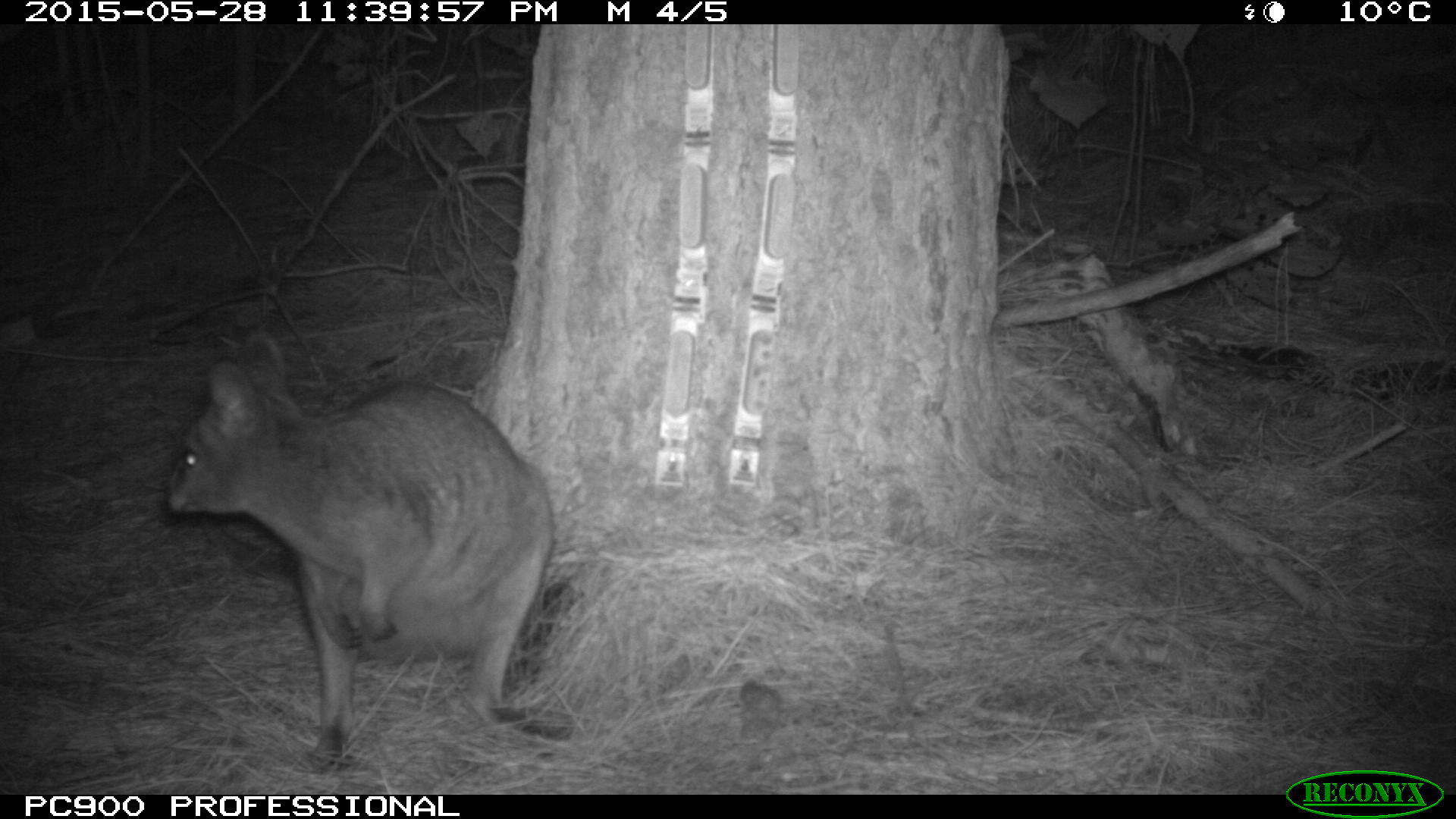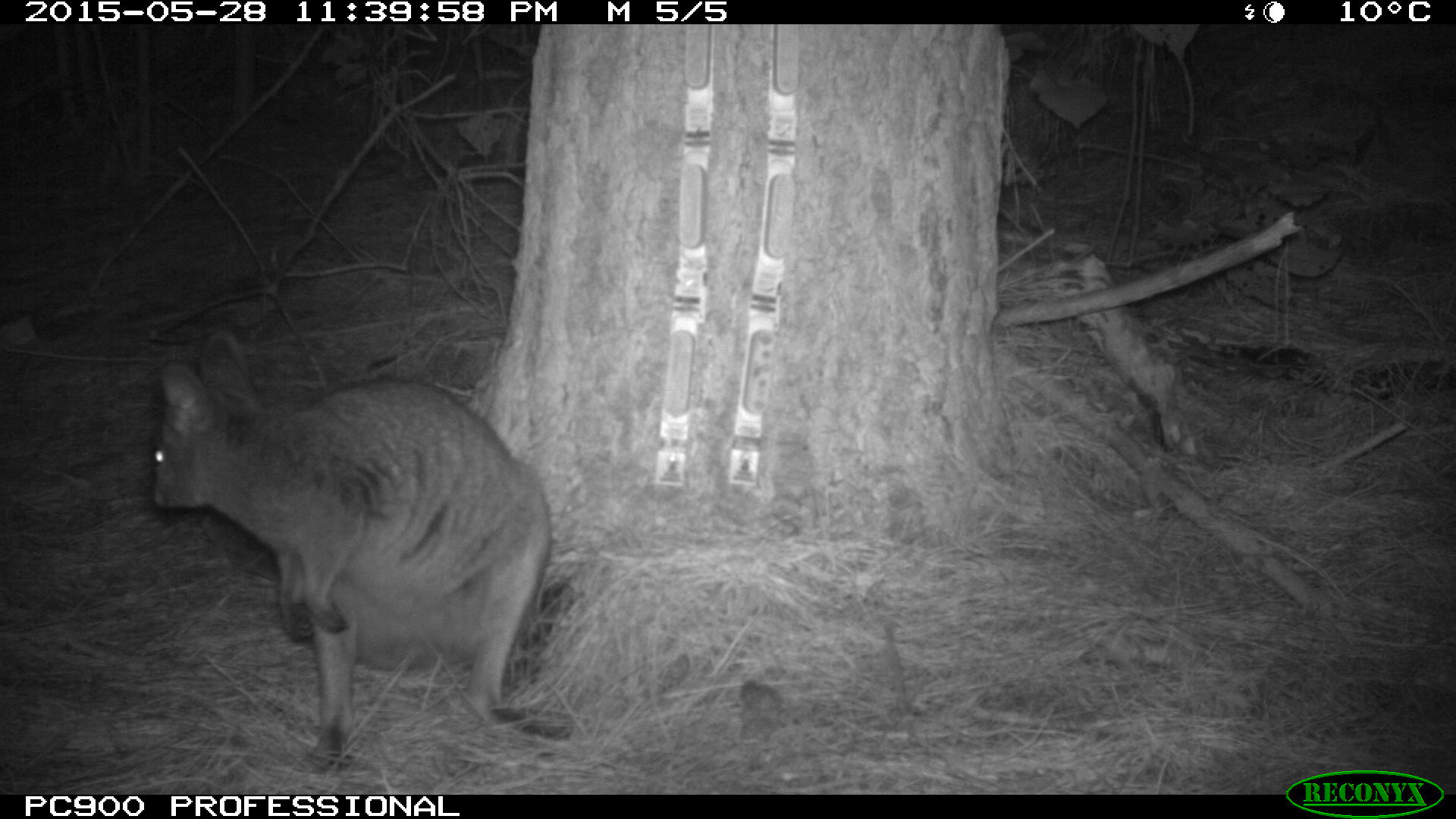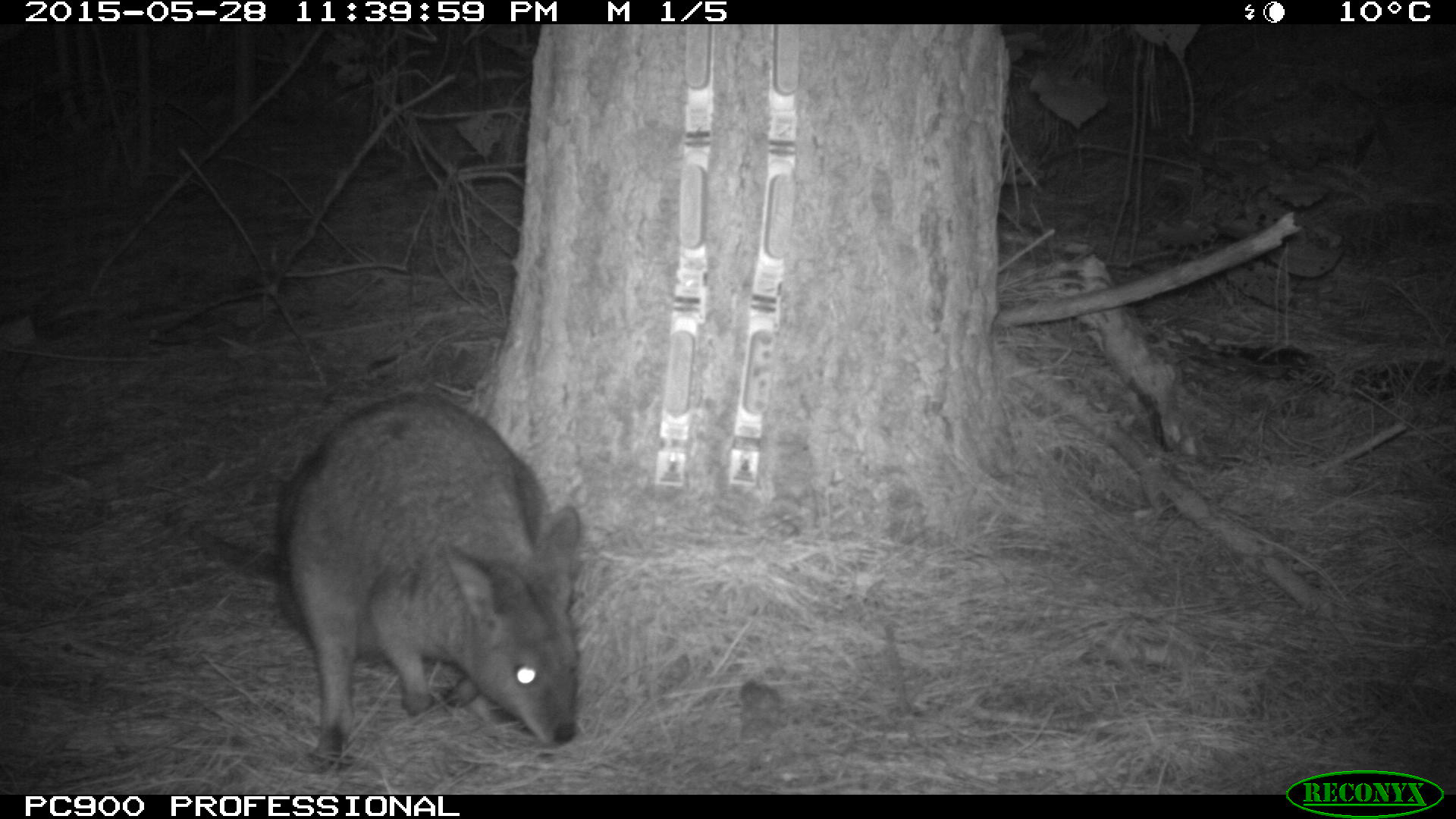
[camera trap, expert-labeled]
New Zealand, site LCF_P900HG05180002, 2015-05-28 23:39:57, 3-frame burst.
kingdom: Animalia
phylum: Chordata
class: Mammalia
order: Diprotodontia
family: Macropodidae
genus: Notamacropus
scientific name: Notamacropus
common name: wallaby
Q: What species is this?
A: Wallaby (Notamacropus).